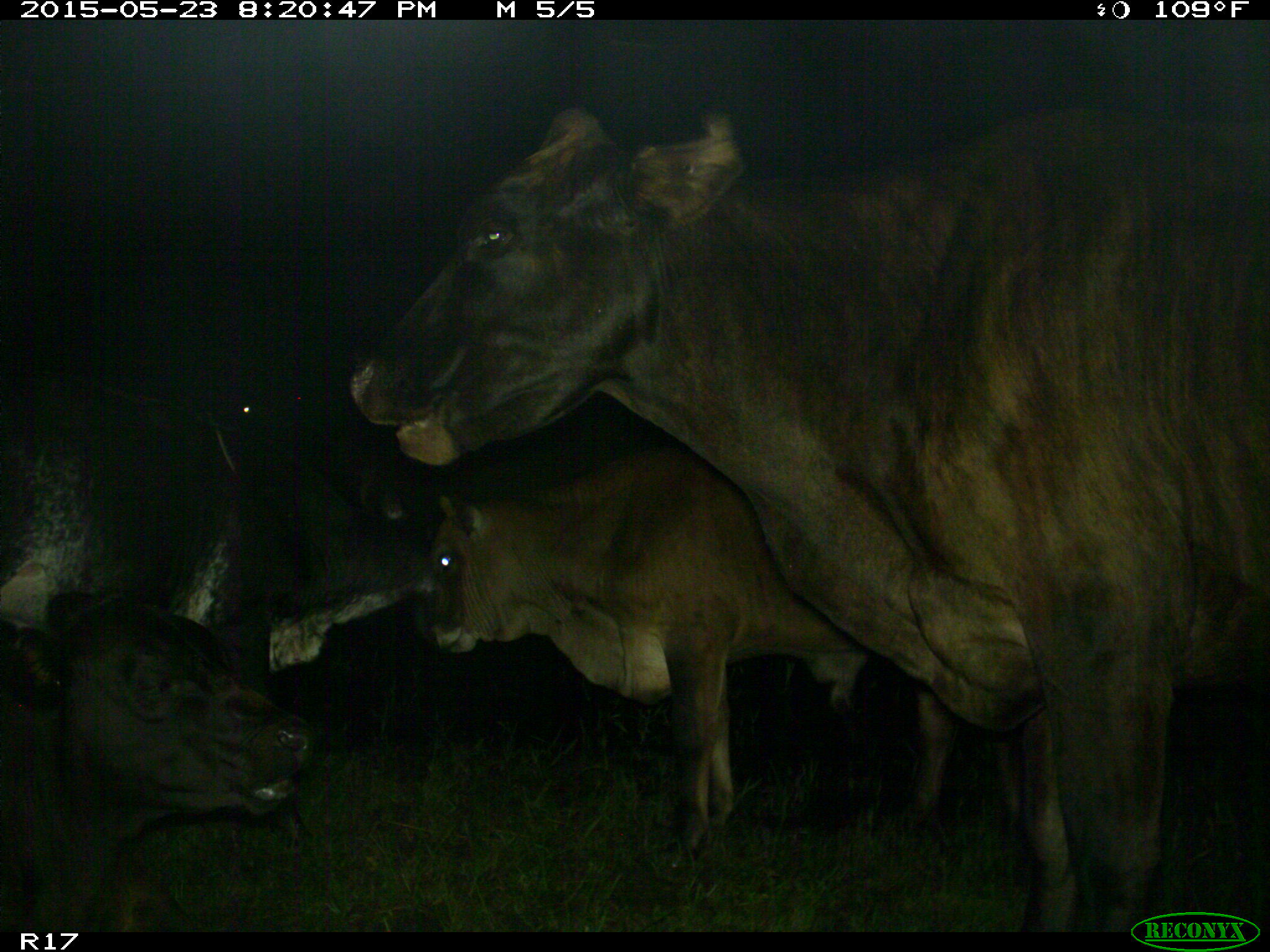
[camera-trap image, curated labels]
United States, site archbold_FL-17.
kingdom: Animalia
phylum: Chordata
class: Mammalia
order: Artiodactyla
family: Bovidae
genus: Bos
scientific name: Bos taurus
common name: domestic cow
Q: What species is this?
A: Bos taurus (domestic cow).